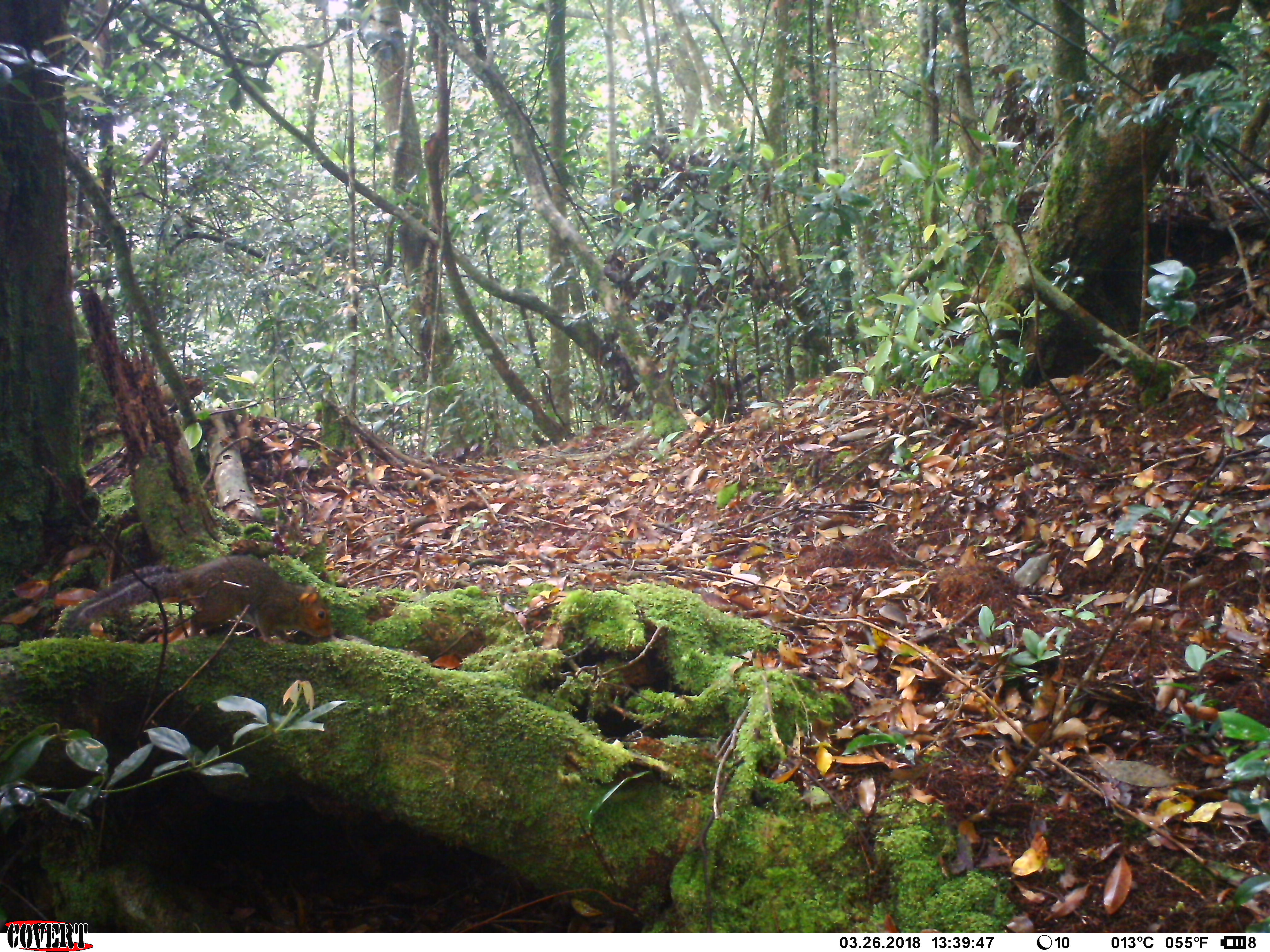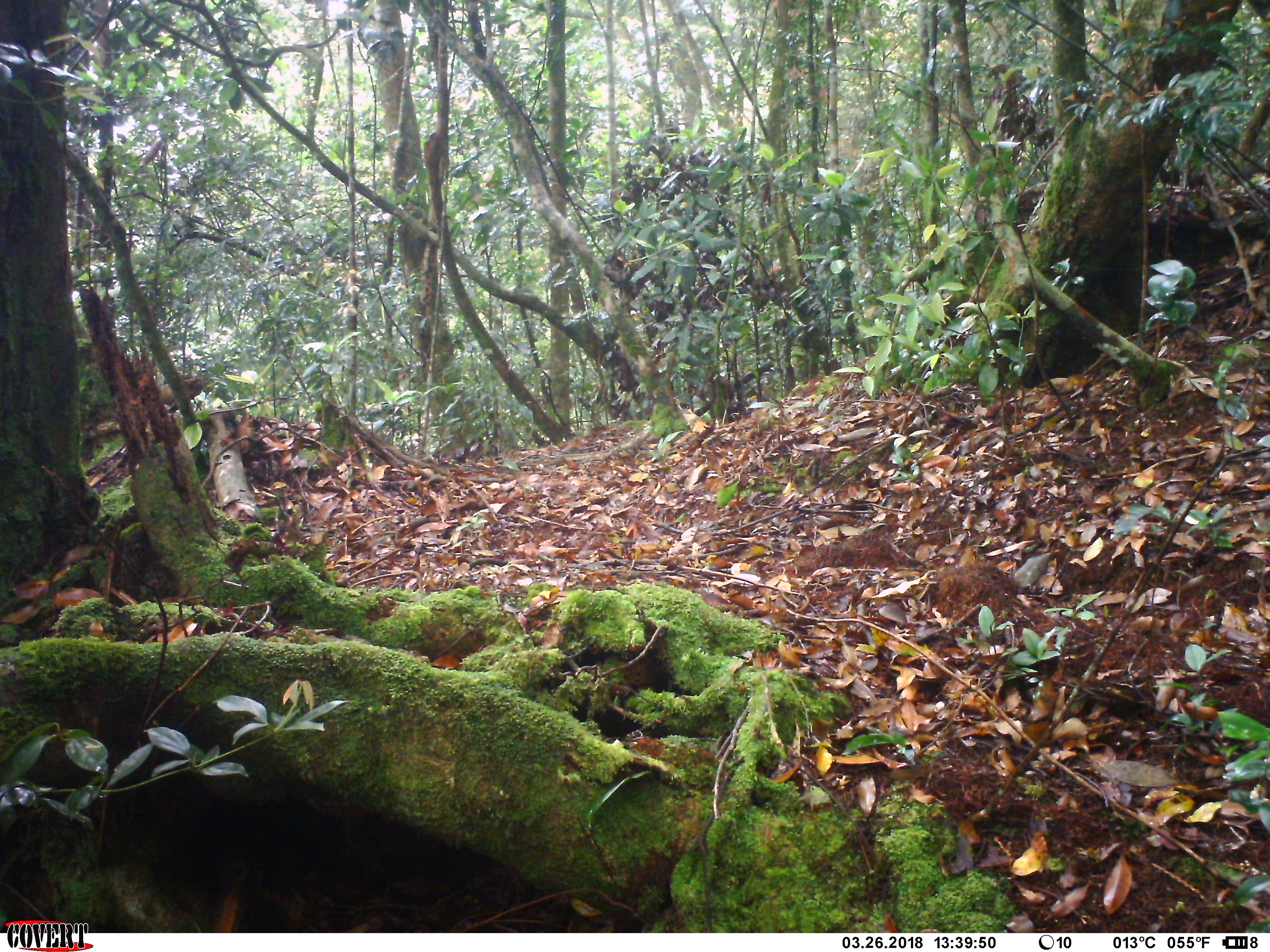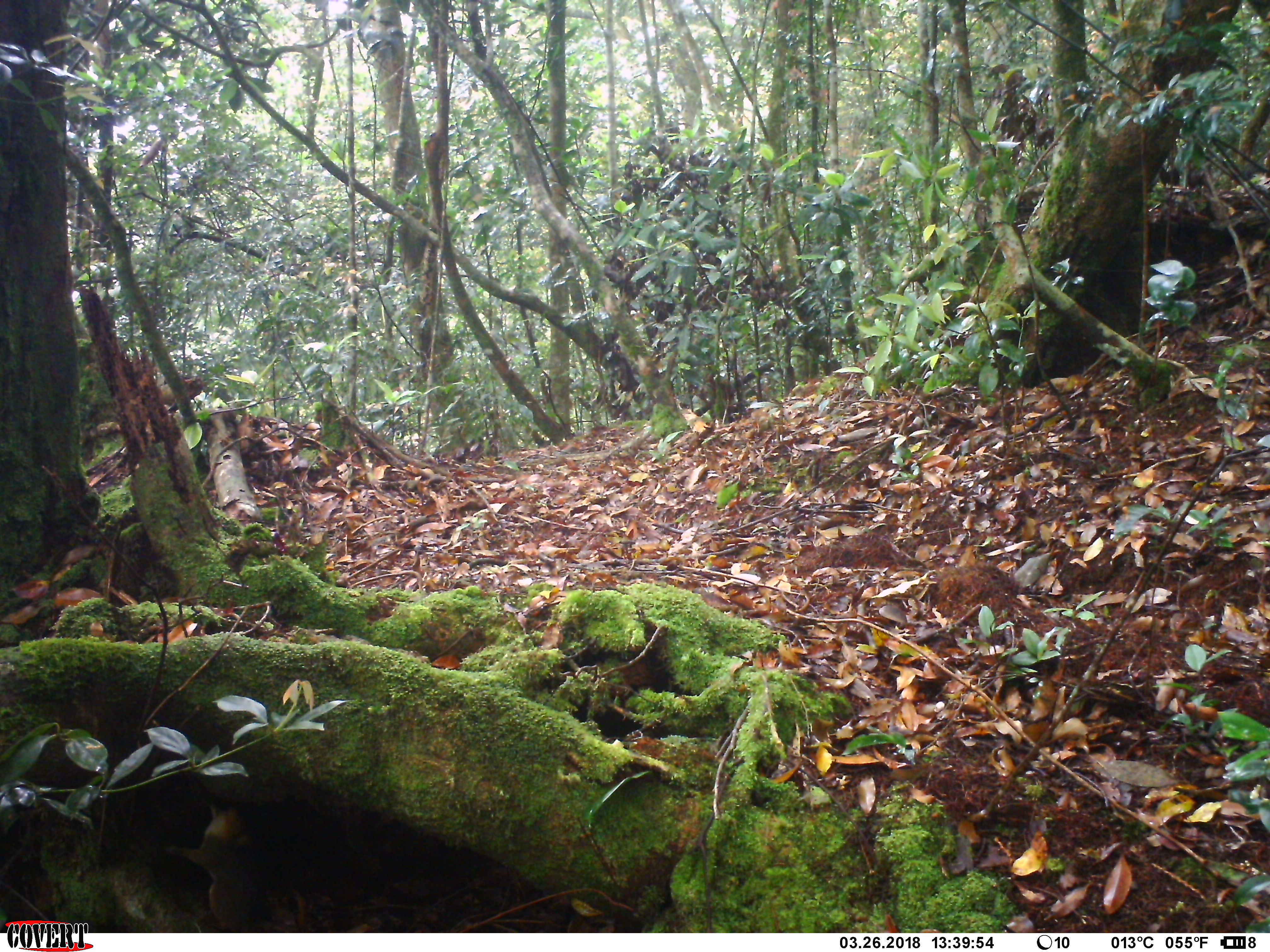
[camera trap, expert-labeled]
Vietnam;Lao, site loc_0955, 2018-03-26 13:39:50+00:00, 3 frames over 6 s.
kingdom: Animalia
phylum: Chordata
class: Mammalia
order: Rodentia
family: Sciuridae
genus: Dremomys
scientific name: Dremomys rufigenis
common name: red-cheeked squirrel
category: red cheeked squirrel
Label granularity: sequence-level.